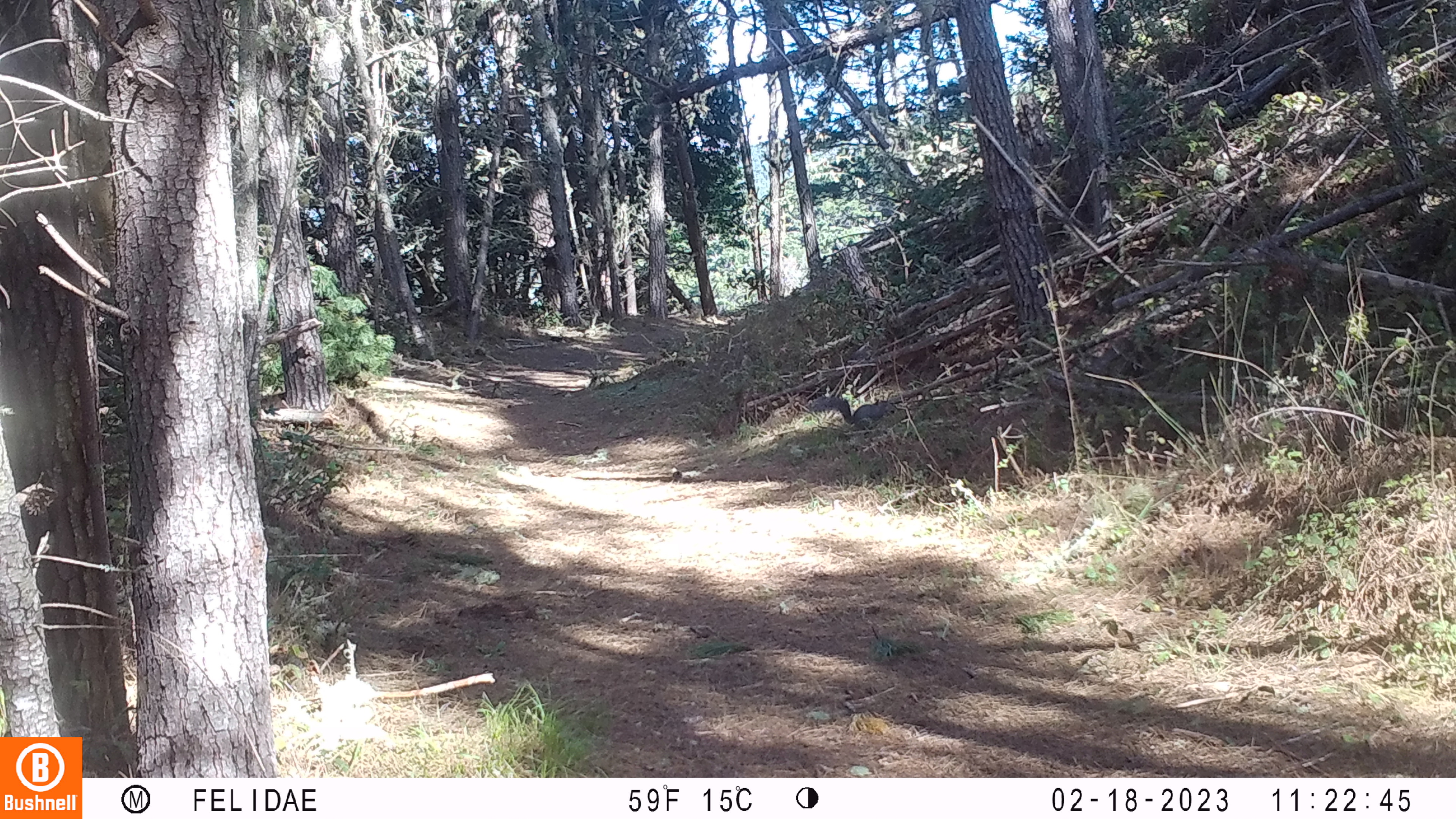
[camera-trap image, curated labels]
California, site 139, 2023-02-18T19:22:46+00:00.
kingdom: Animalia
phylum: Chordata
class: Mammalia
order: Rodentia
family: Sciuridae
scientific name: Sciuridae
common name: squirrel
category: unknown squirrel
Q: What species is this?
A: Unknown squirrel (squirrel) (Sciuridae).